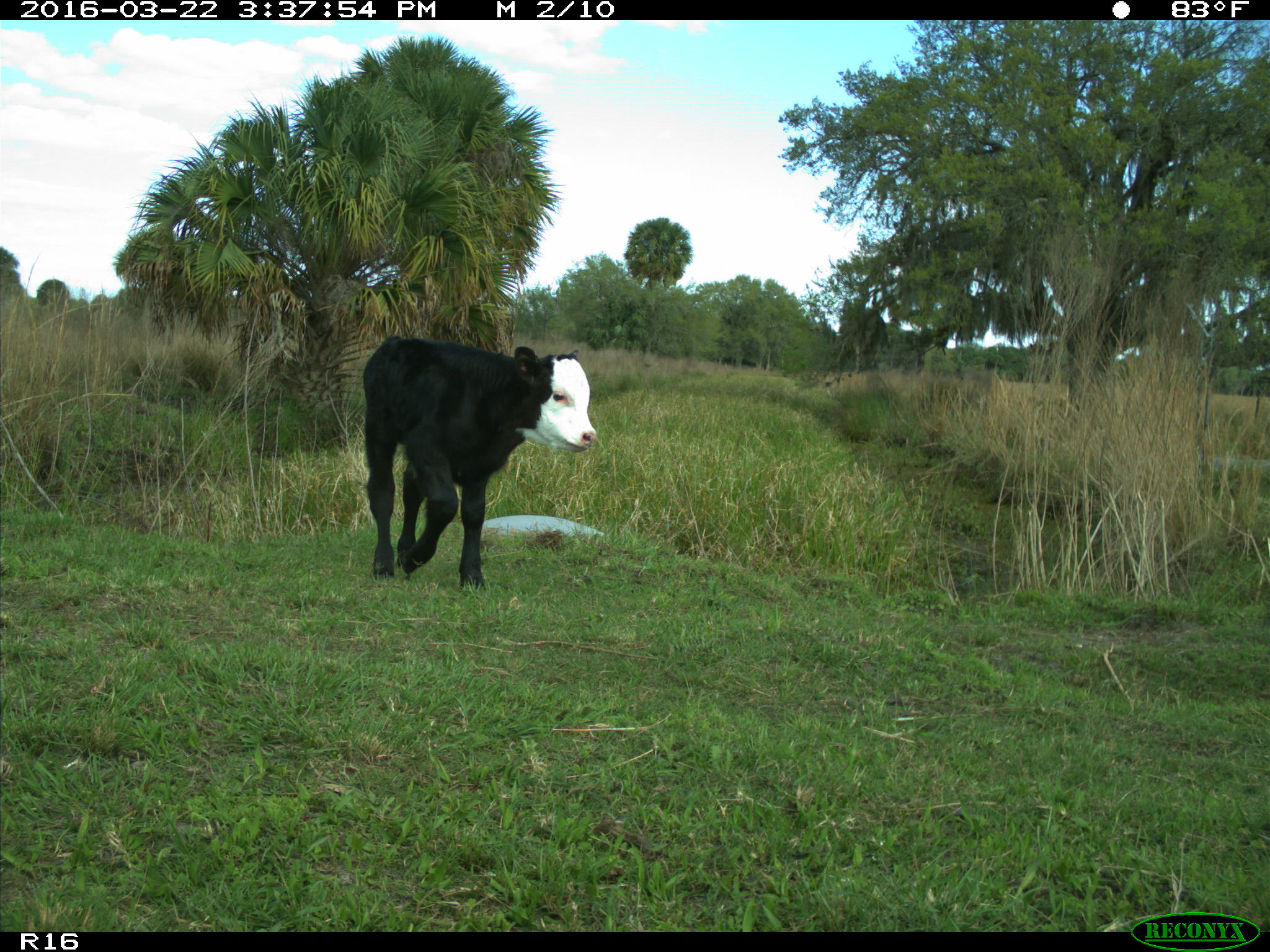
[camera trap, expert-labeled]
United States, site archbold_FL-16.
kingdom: Animalia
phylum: Chordata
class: Mammalia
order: Artiodactyla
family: Bovidae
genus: Bos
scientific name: Bos taurus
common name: domestic cow